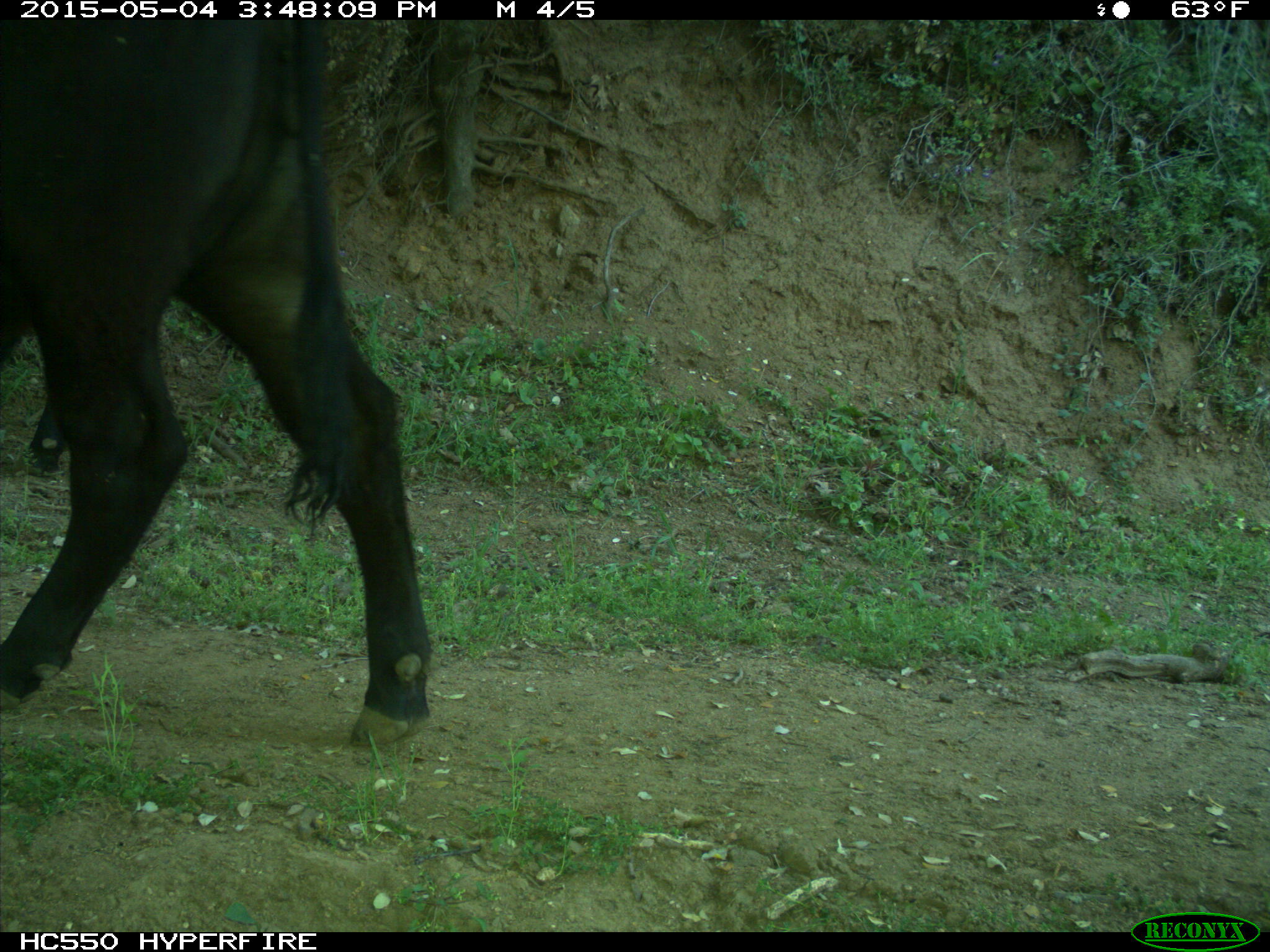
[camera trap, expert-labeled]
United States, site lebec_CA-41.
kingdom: Animalia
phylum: Chordata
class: Mammalia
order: Artiodactyla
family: Bovidae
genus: Bos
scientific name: Bos taurus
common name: domestic cow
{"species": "Bos taurus (domestic cow)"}